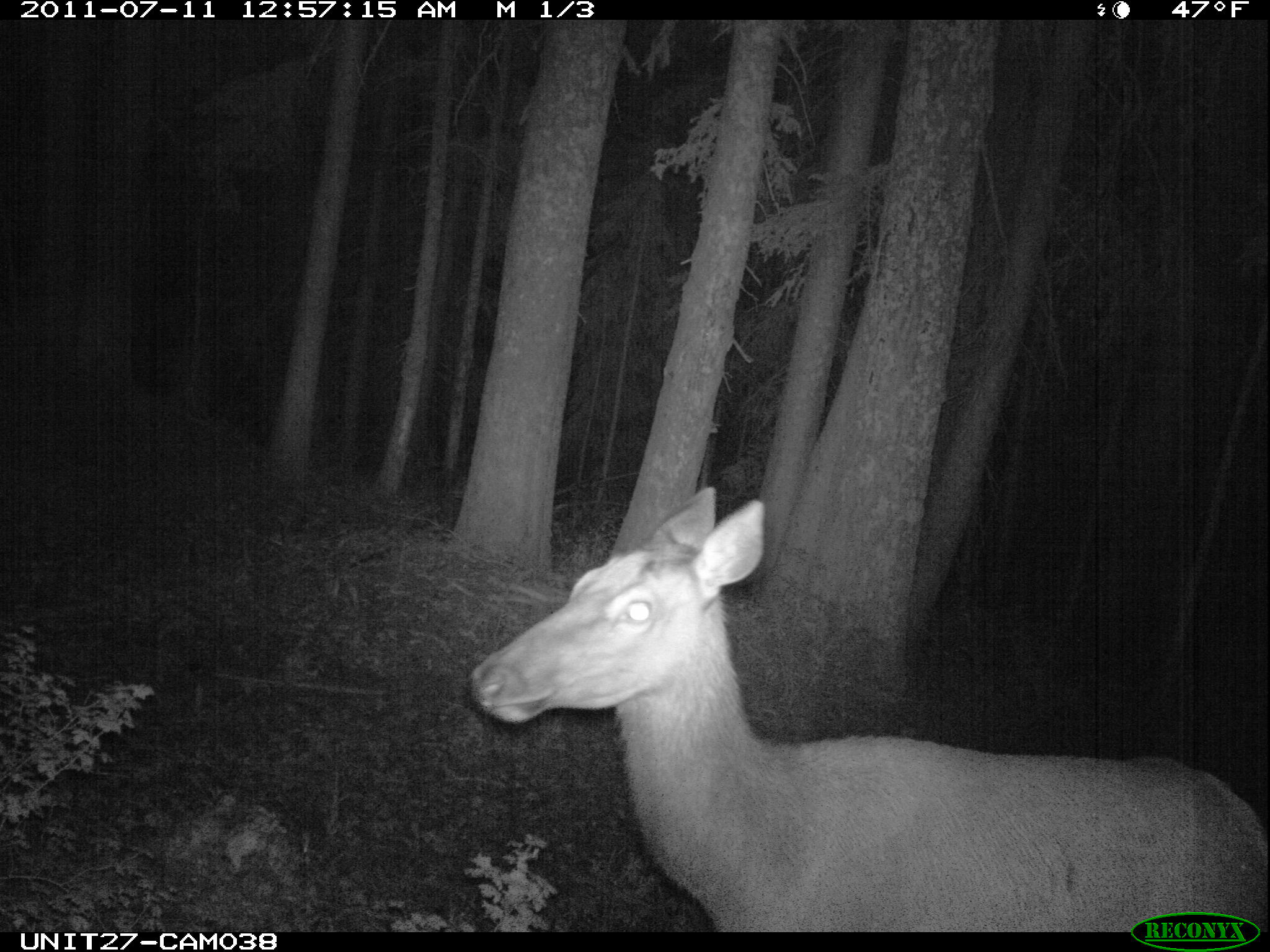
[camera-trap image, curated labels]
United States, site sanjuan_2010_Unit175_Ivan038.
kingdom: Animalia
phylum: Chordata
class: Mammalia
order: Artiodactyla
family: Cervidae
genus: Cervus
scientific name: Cervus elaphus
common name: red deer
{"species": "Cervus elaphus (red deer)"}